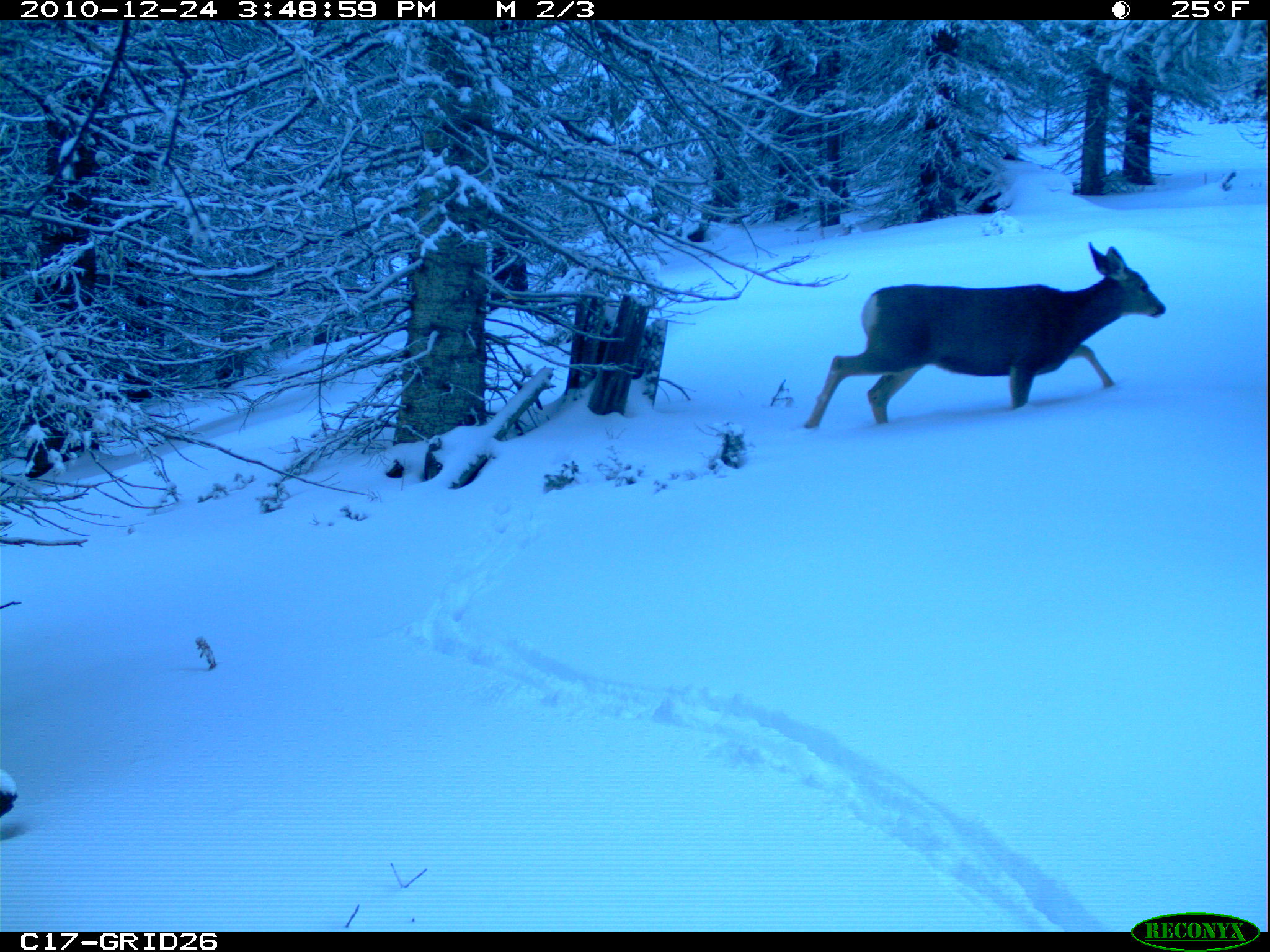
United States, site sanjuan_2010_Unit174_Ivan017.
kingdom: Animalia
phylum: Chordata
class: Mammalia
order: Artiodactyla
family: Cervidae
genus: Odocoileus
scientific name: Odocoileus hemionus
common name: mule deer